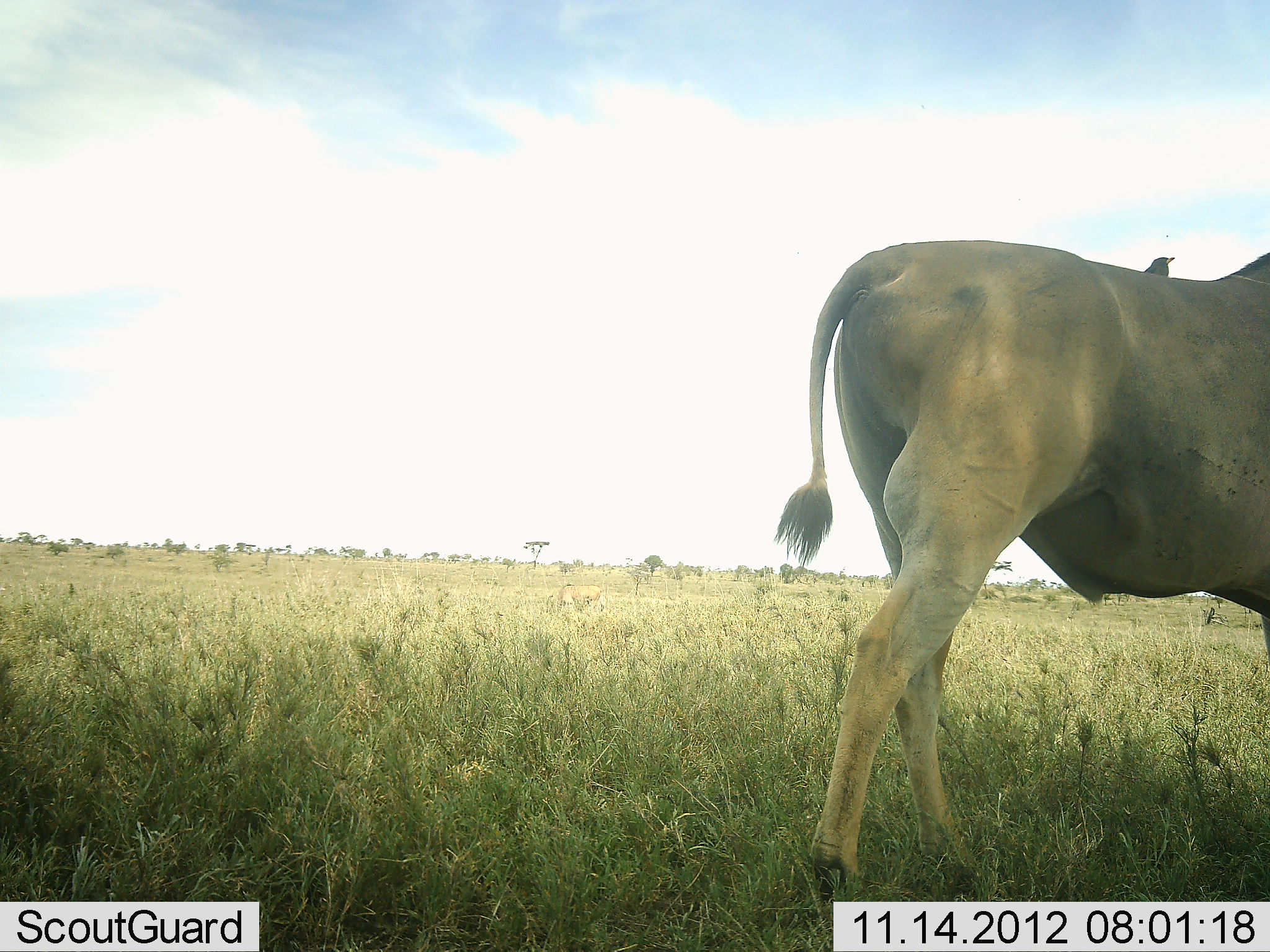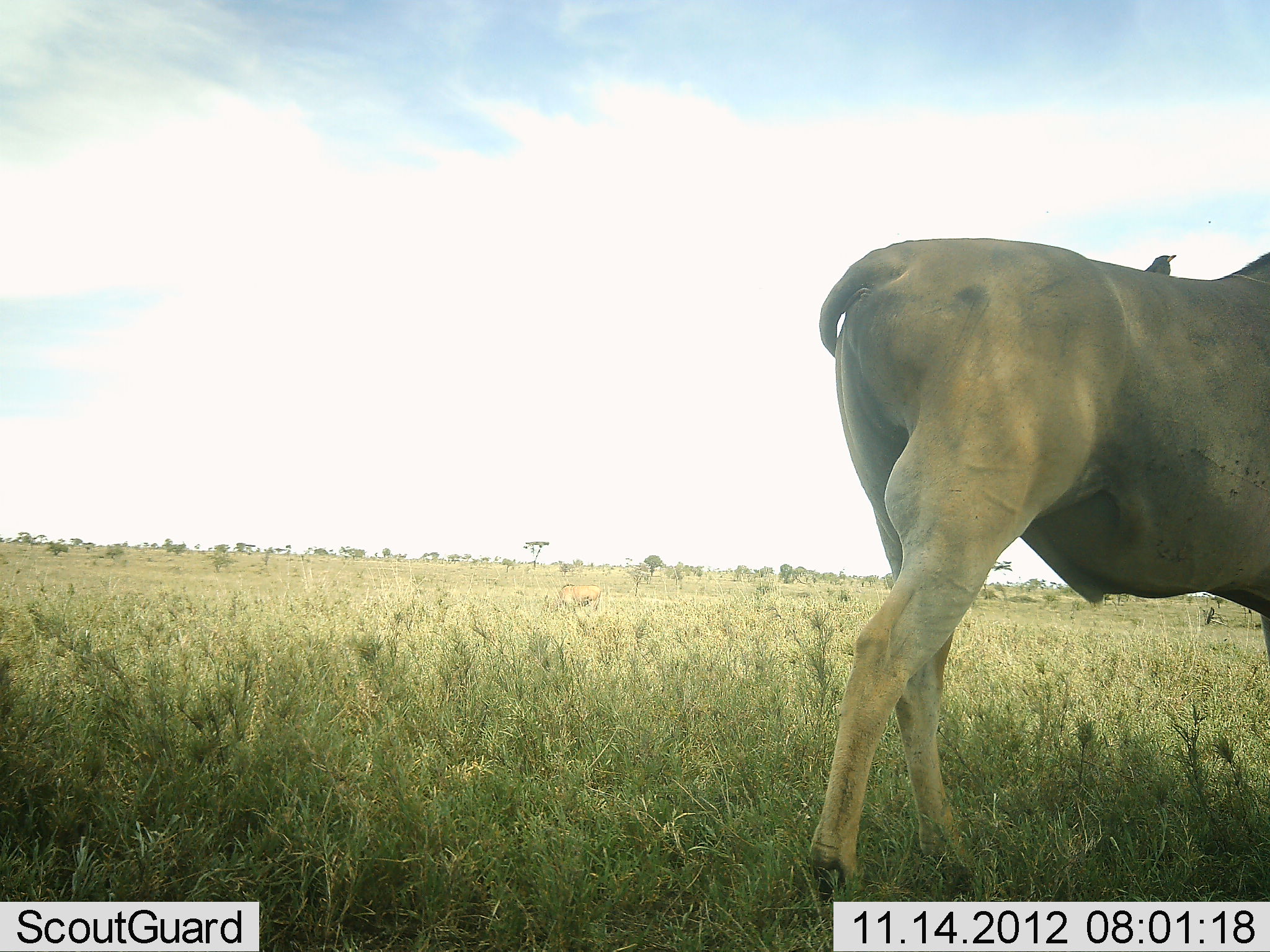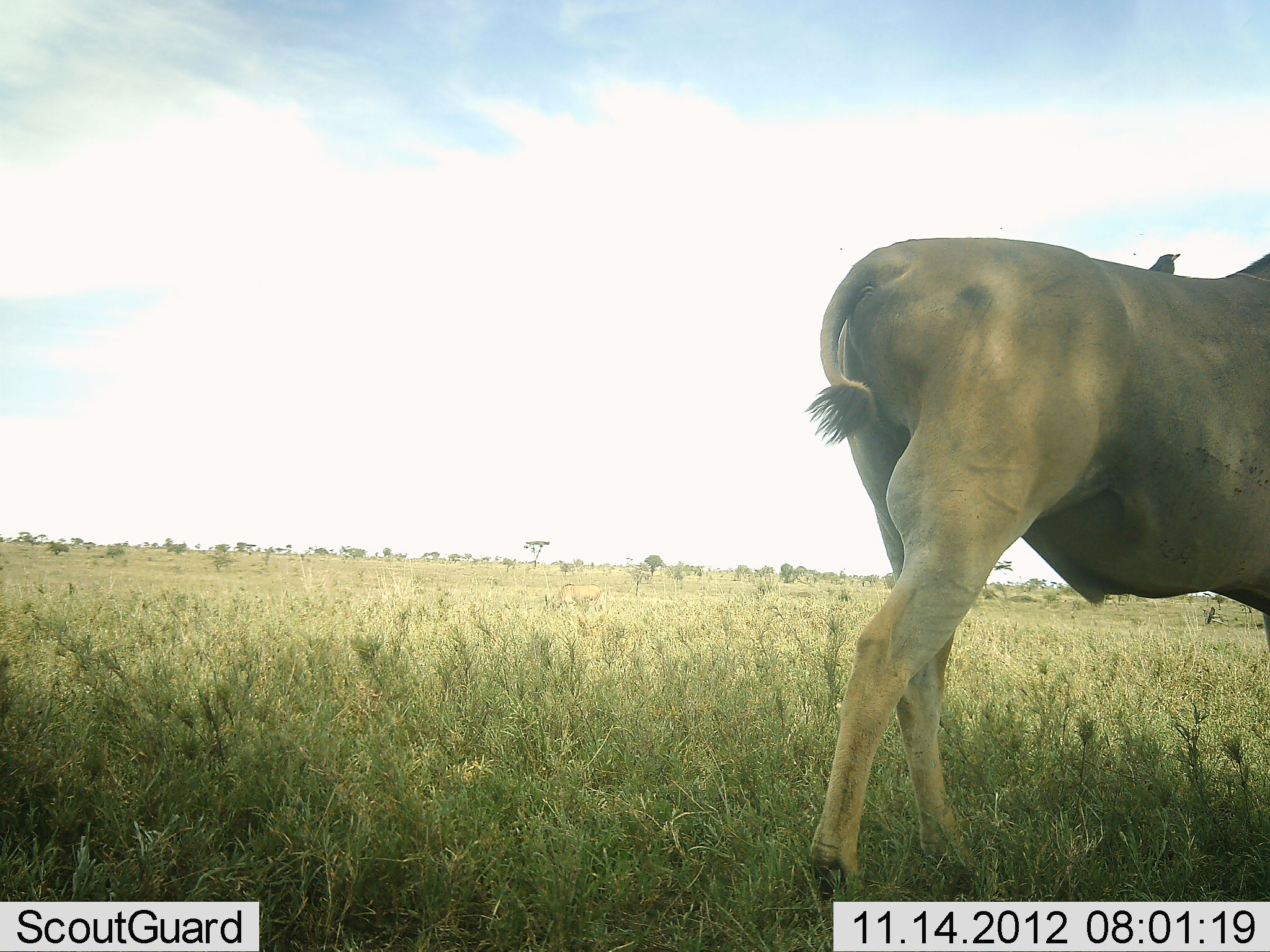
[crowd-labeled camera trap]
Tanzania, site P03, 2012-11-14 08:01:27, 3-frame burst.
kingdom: Animalia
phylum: Chordata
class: Mammalia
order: Artiodactyla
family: Bovidae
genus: Tragelaphus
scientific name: Tragelaphus oryx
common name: eland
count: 1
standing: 93%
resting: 7%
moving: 7%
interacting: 0%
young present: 0%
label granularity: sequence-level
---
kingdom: Animalia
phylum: Chordata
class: Aves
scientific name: Aves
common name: bird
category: otherbird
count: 1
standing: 64%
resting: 36%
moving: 0%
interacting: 18%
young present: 0%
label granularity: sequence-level